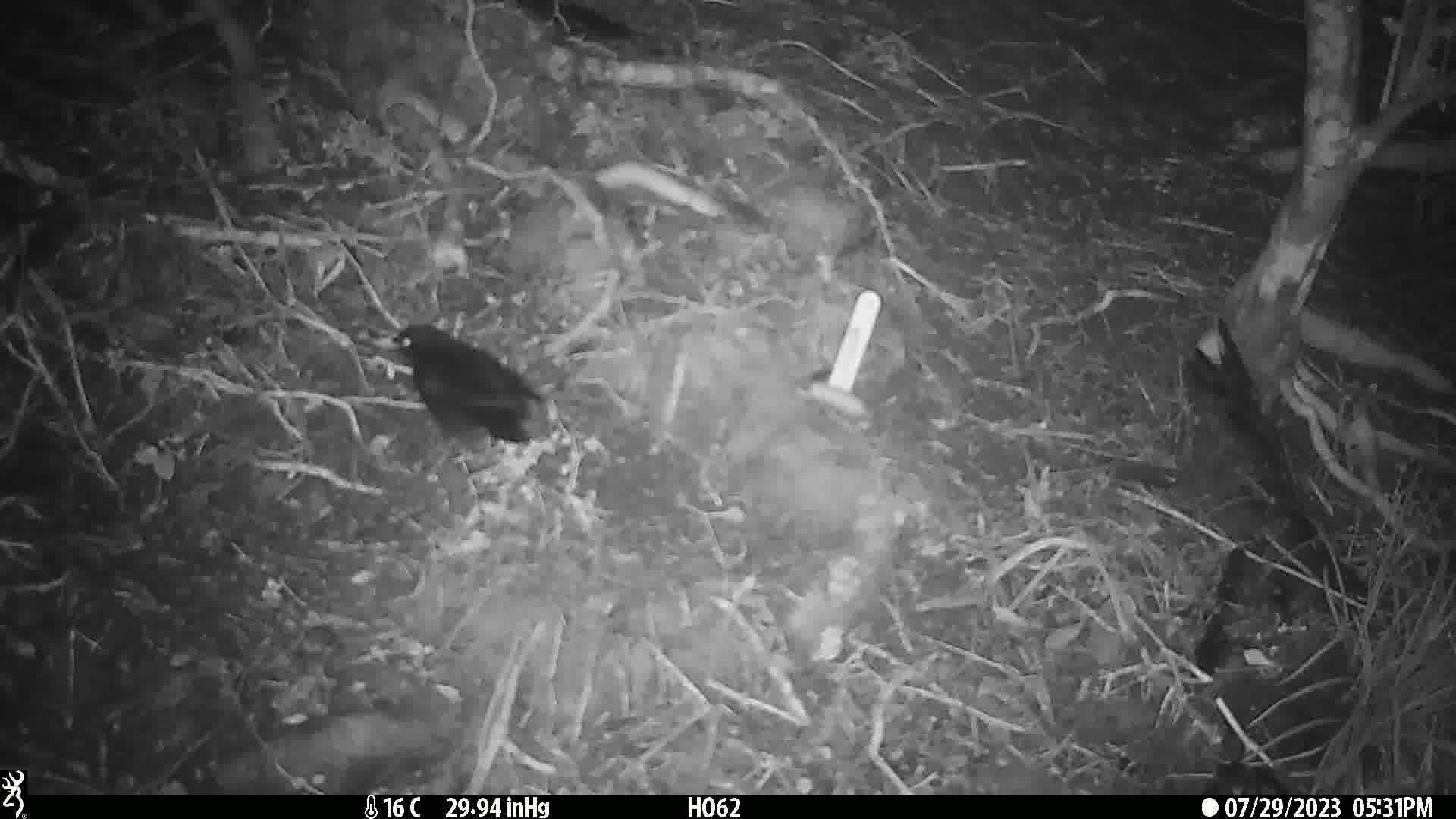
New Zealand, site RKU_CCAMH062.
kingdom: Animalia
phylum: Chordata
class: Aves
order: Passeriformes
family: Turdidae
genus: Turdus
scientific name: Turdus merula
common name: eurasian blackbird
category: blackbird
Blackbird (eurasian blackbird) (Turdus merula).